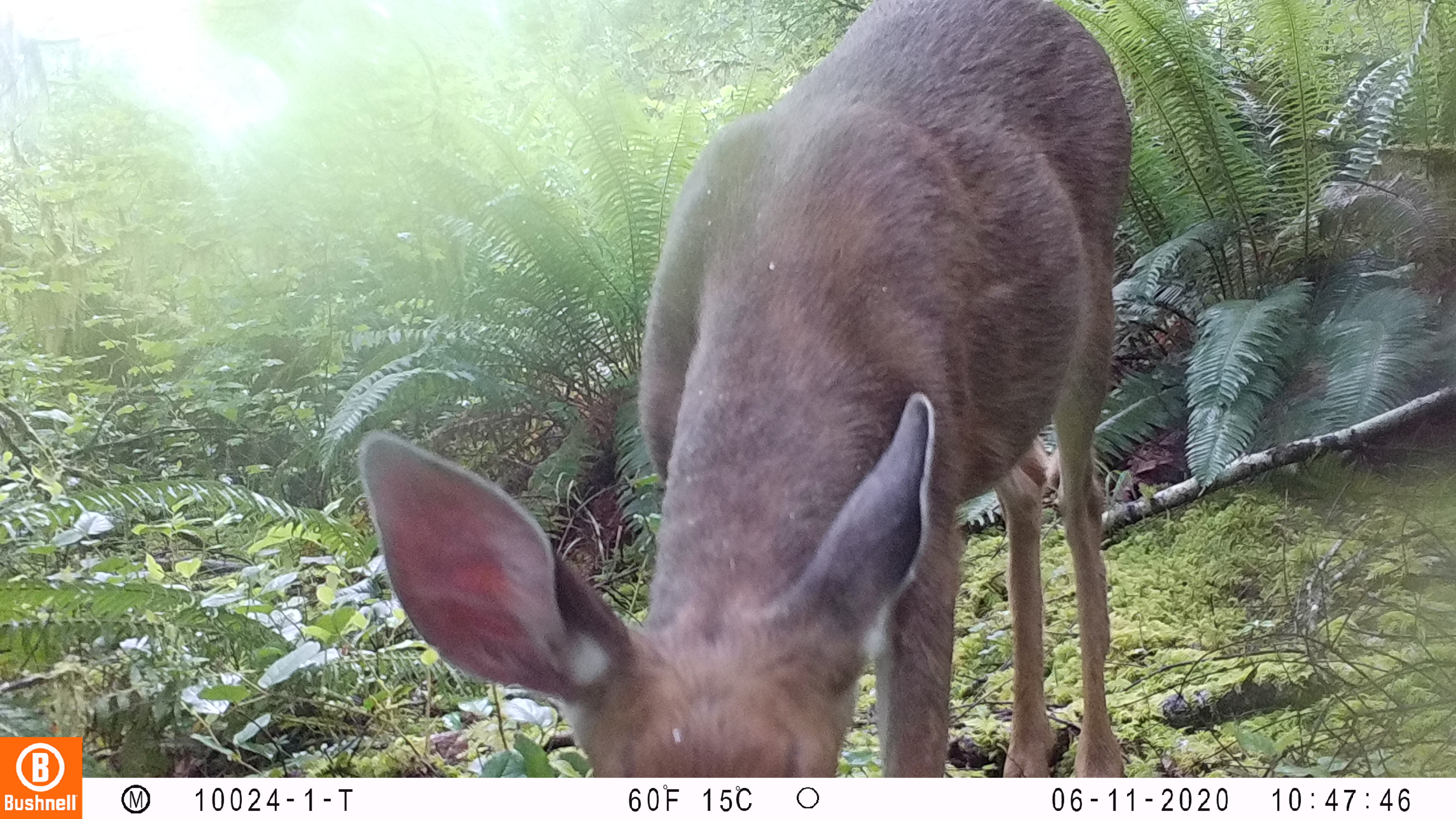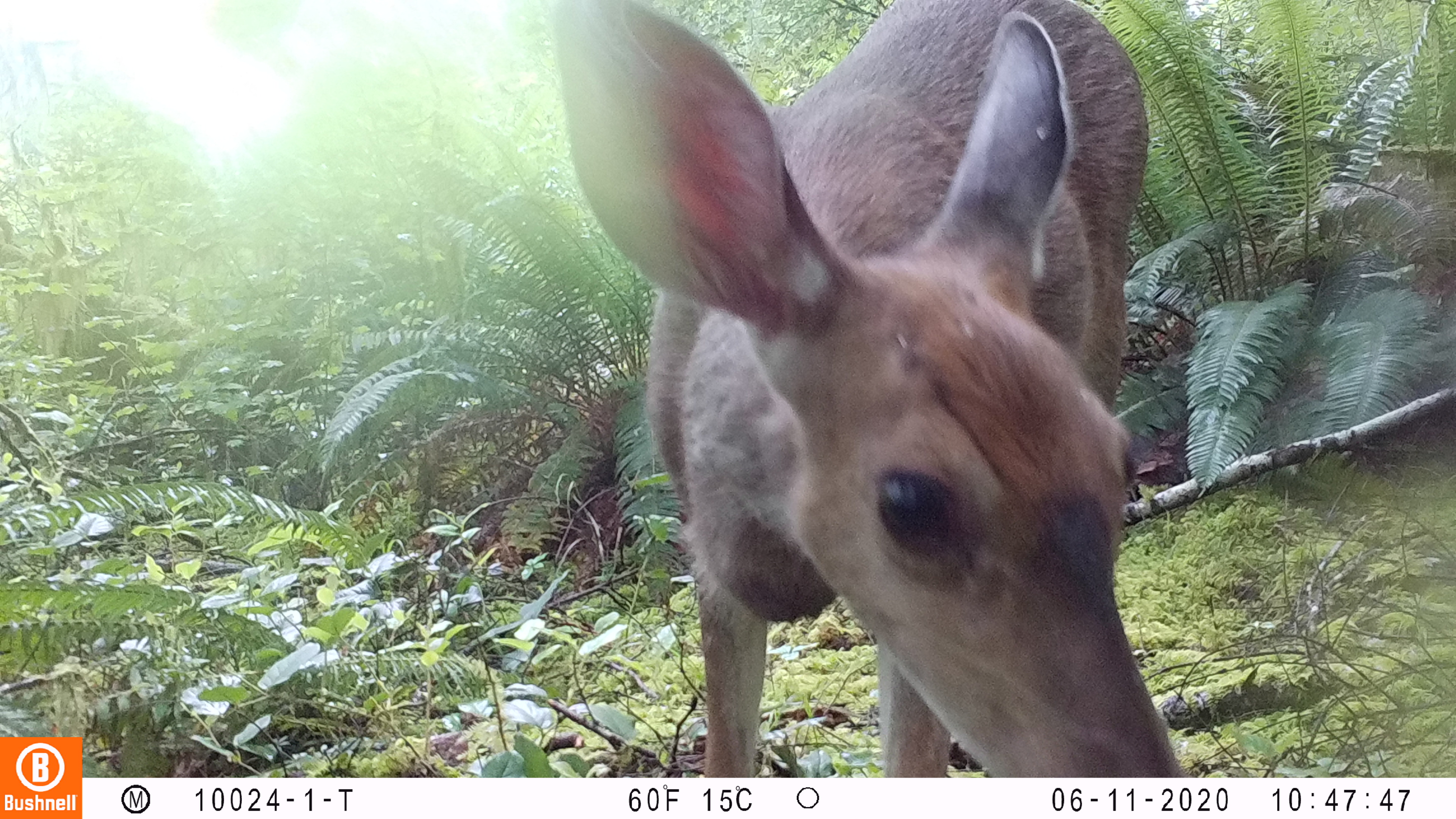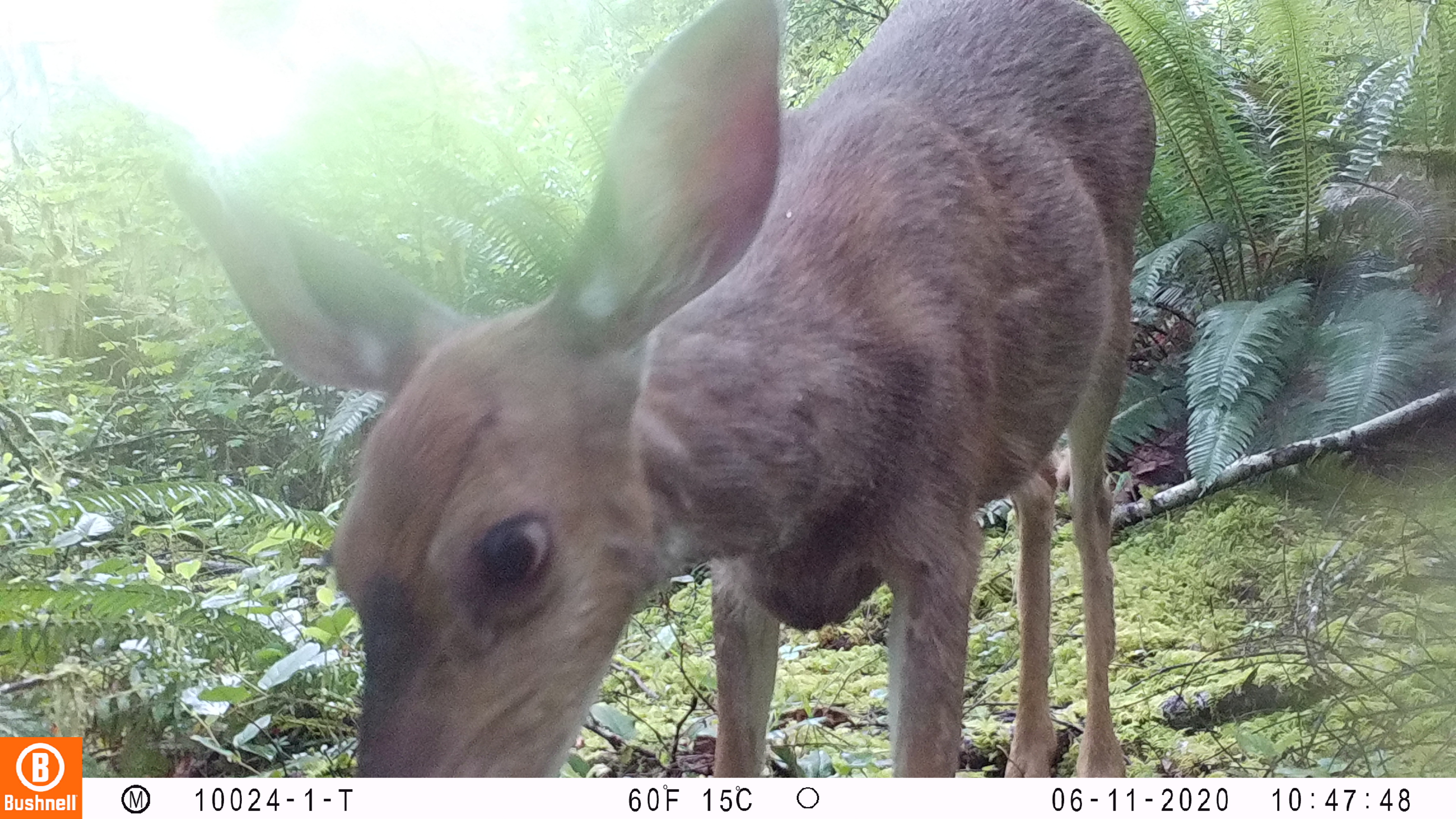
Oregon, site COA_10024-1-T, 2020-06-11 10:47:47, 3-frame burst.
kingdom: Animalia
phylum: Chordata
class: Mammalia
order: Artiodactyla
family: Cervidae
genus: Odocoileus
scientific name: Odocoileus hemionus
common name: black-tailed deer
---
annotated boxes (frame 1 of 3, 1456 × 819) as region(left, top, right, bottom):
black-tailed deer: region(353, 0, 1151, 770)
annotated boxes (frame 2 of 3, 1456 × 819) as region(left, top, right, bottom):
black-tailed deer: region(548, 0, 1191, 770)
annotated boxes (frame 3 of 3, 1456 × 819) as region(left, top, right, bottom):
black-tailed deer: region(156, 1, 1164, 774)